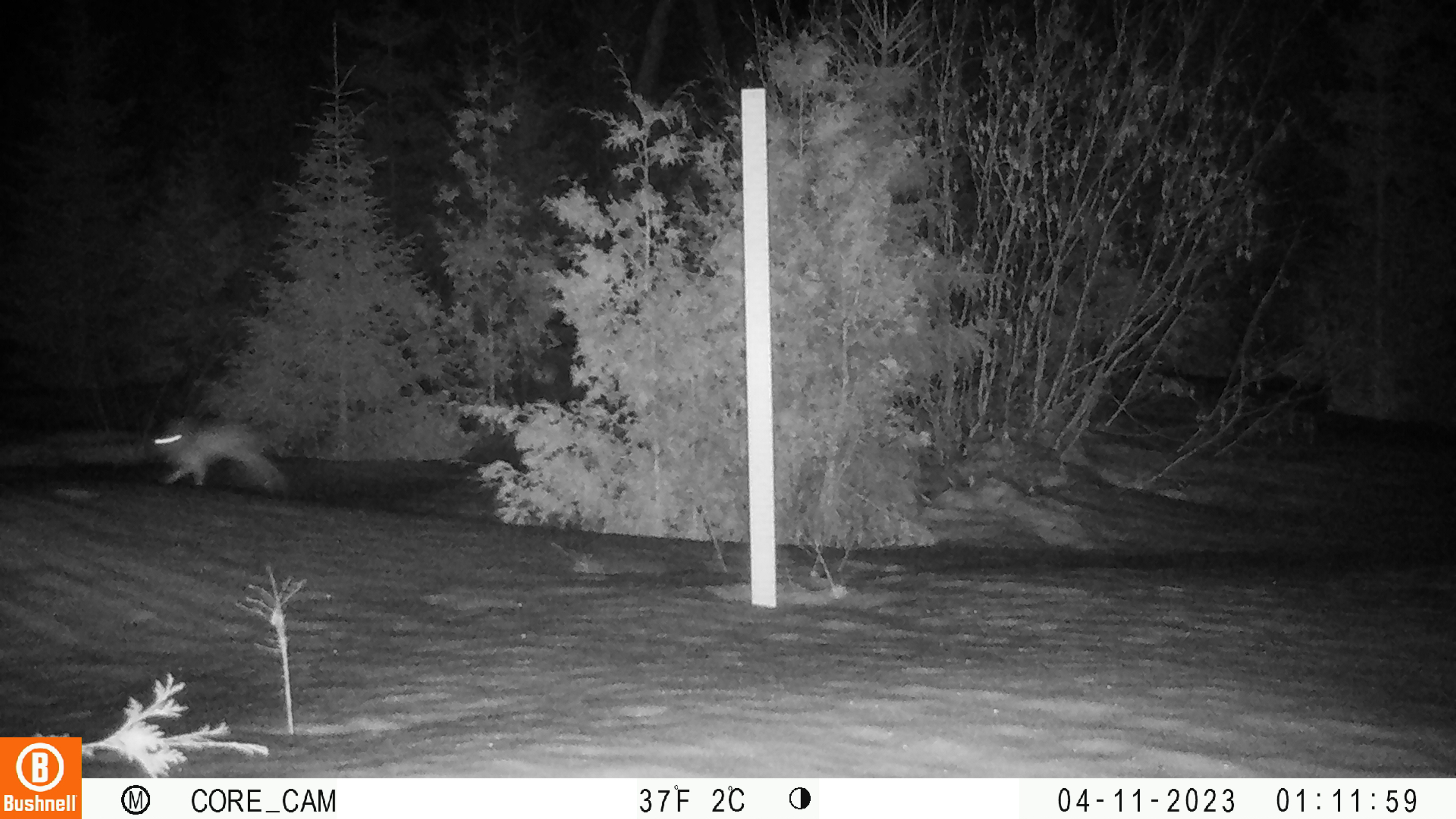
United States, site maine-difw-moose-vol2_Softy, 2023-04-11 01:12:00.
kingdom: Animalia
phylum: Chordata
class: Mammalia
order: Lagomorpha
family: Leporidae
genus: Lepus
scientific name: Lepus americanus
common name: snowshoe hare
Snowshoe hare (Lepus americanus).